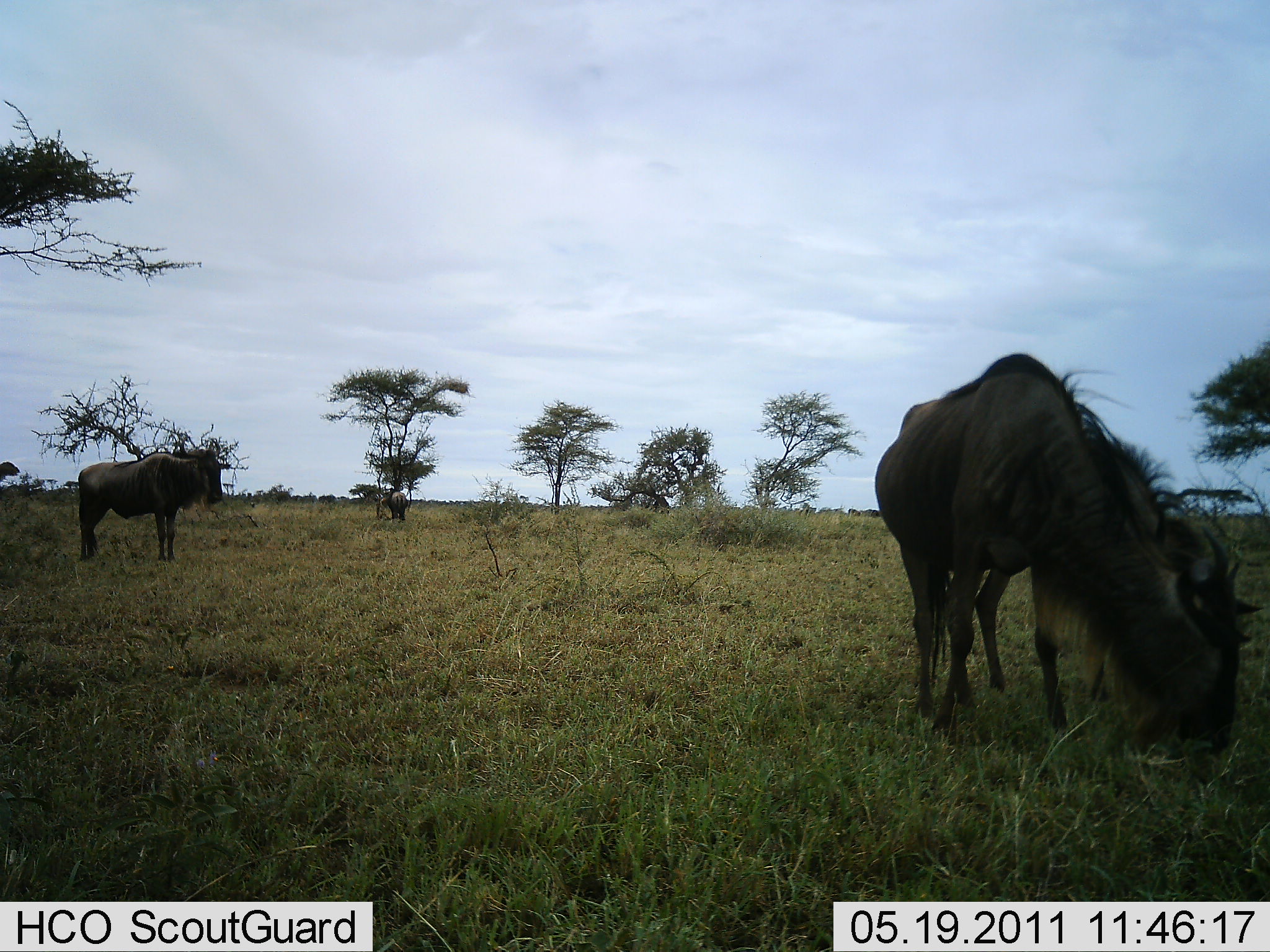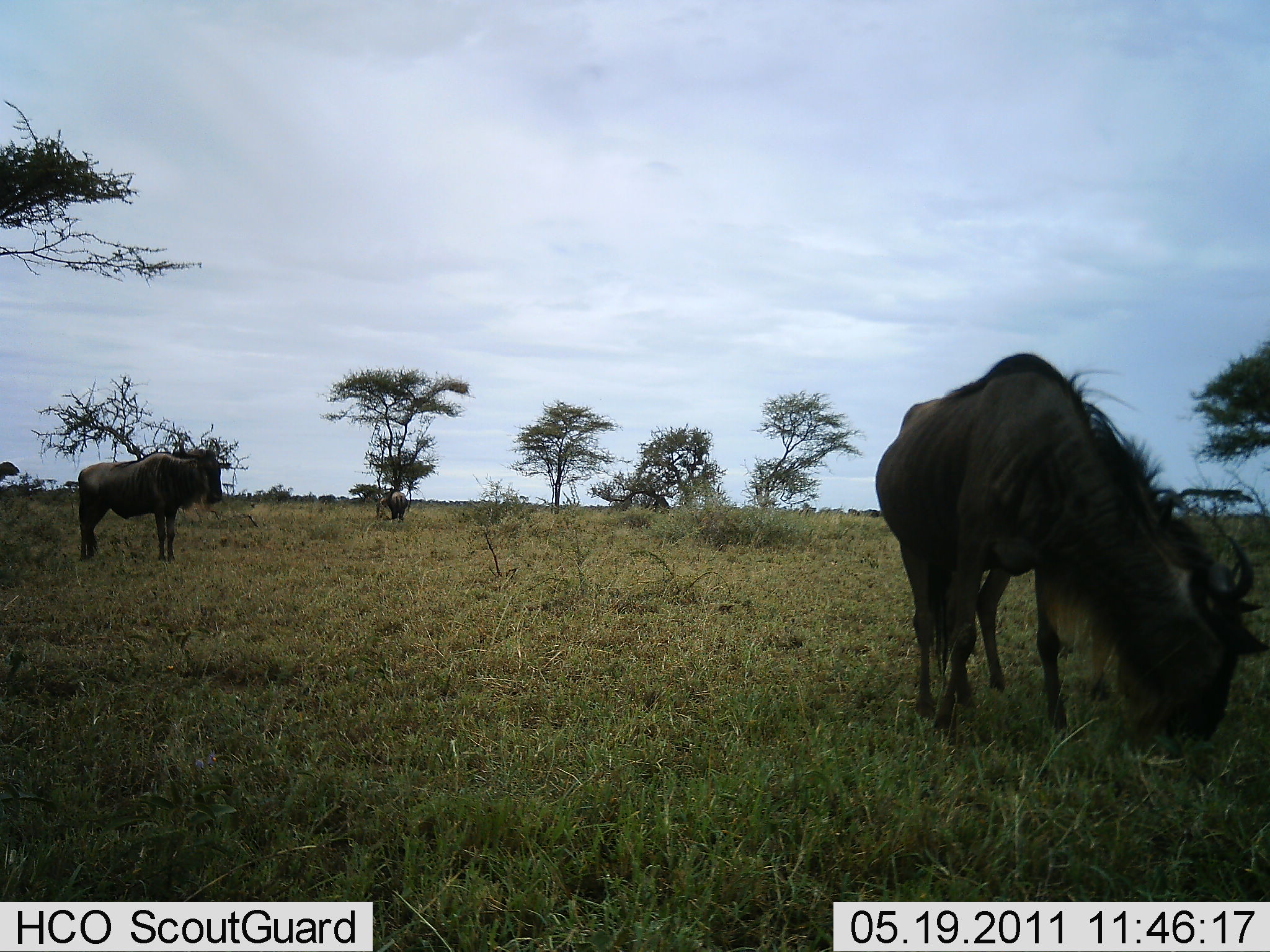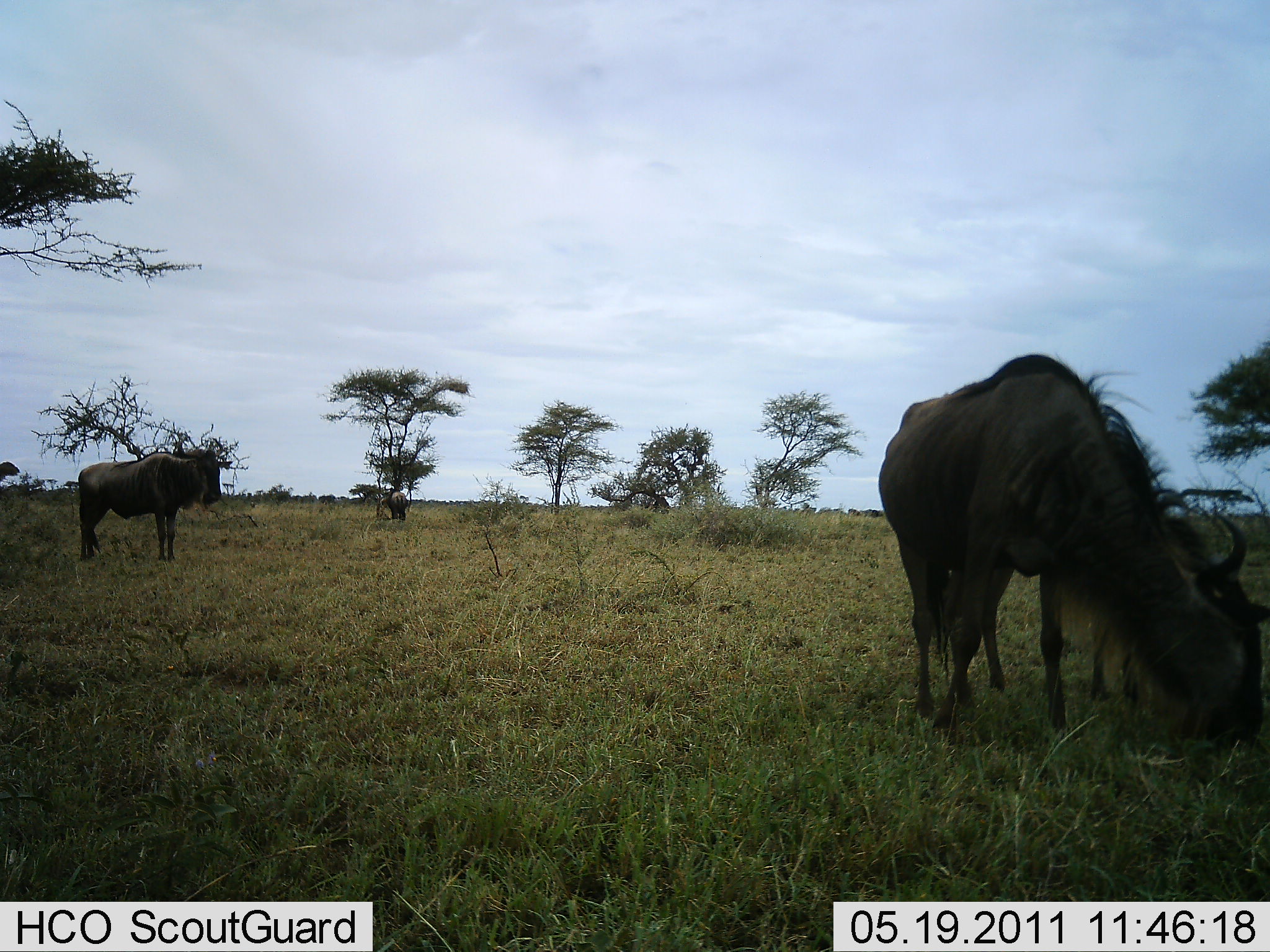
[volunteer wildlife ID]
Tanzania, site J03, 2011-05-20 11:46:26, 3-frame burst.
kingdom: Animalia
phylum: Chordata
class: Mammalia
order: Artiodactyla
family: Bovidae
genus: Connochaetes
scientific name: Connochaetes taurinus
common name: blue wildebeest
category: wildebeest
Wildebeest (blue wildebeest) (Connochaetes taurinus), count 3. Behavior (volunteer vote fractions): standing 50%, resting 0%, moving 10%, interacting 0%. Young present (vote fraction): 0%. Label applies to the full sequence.